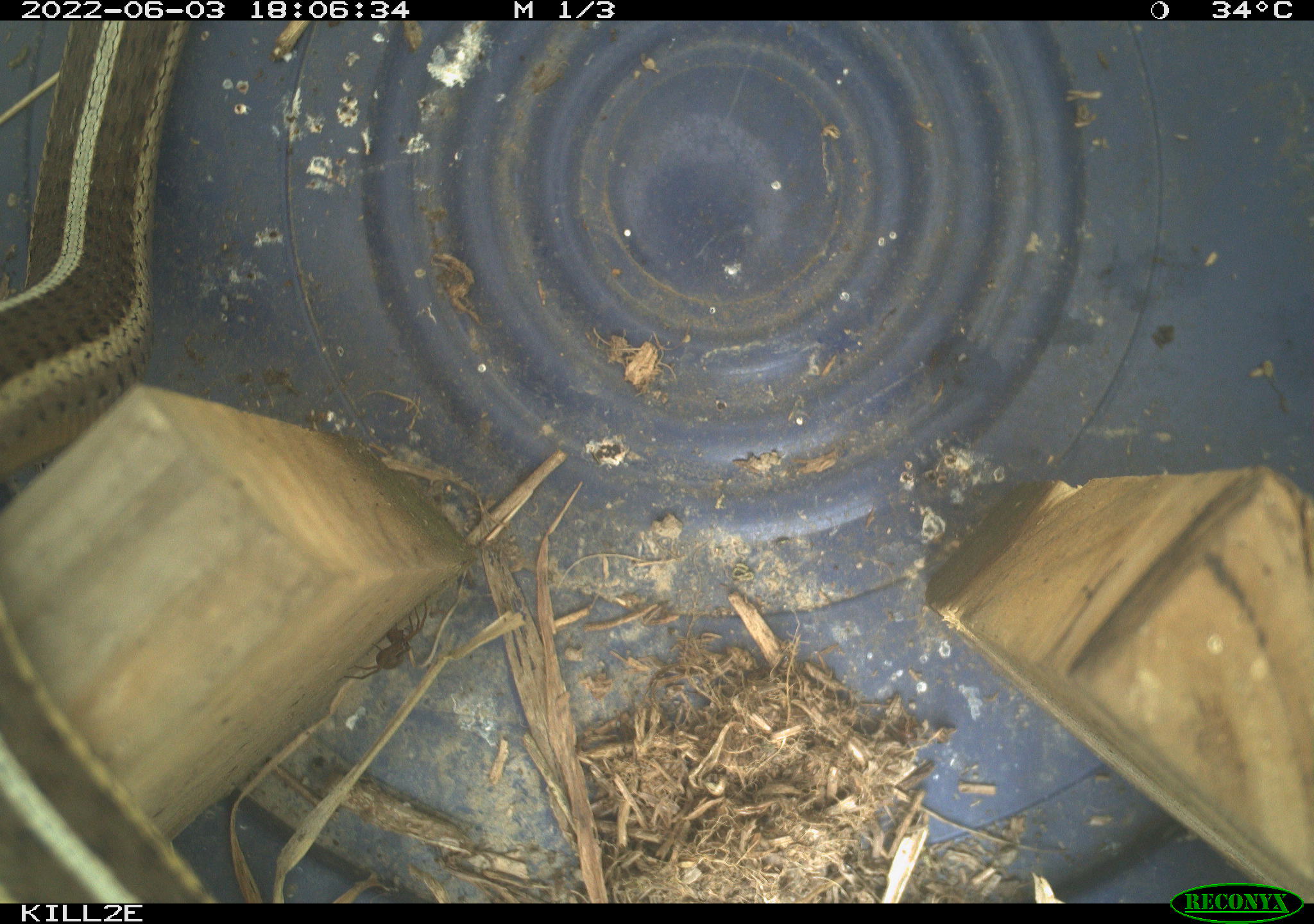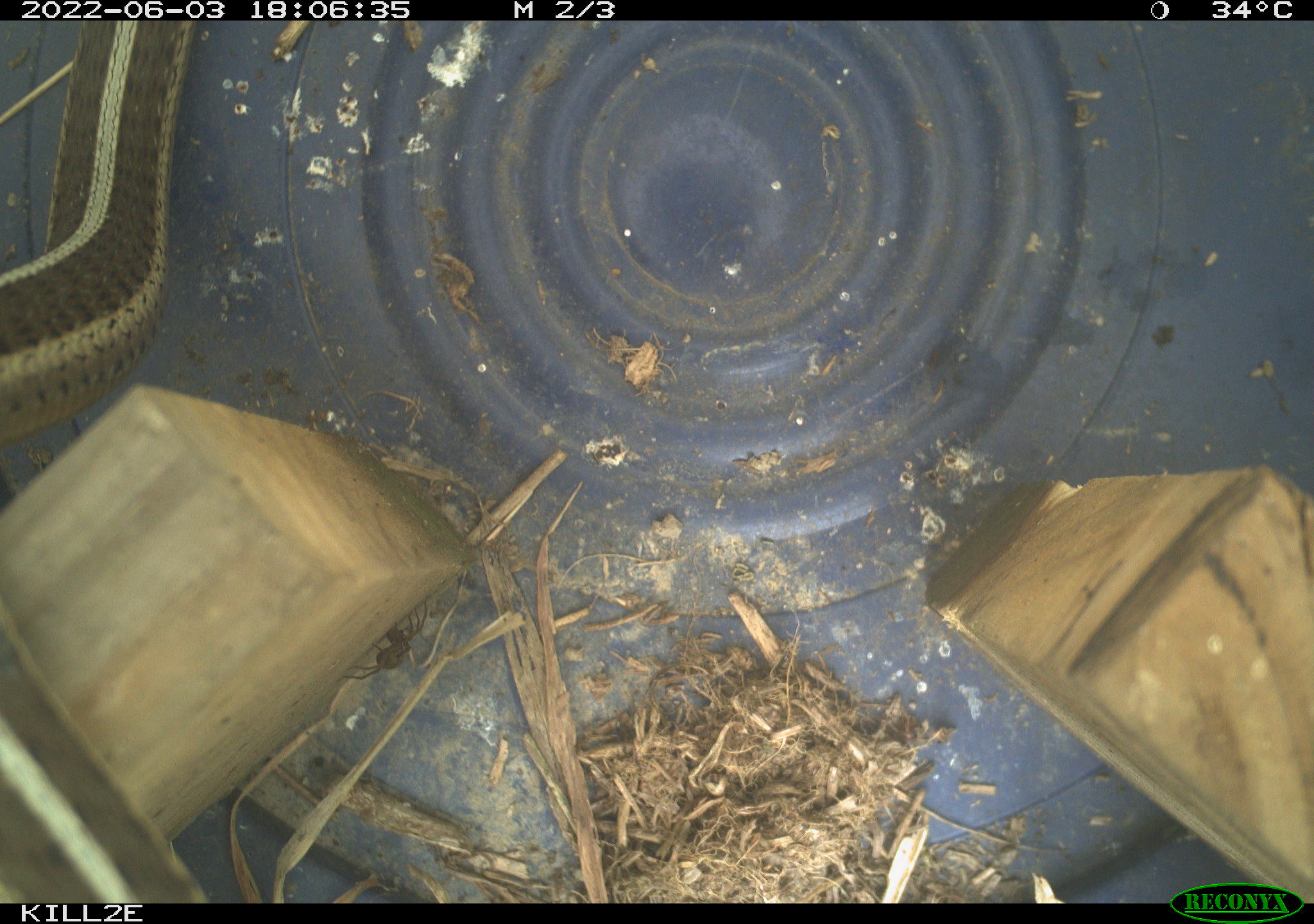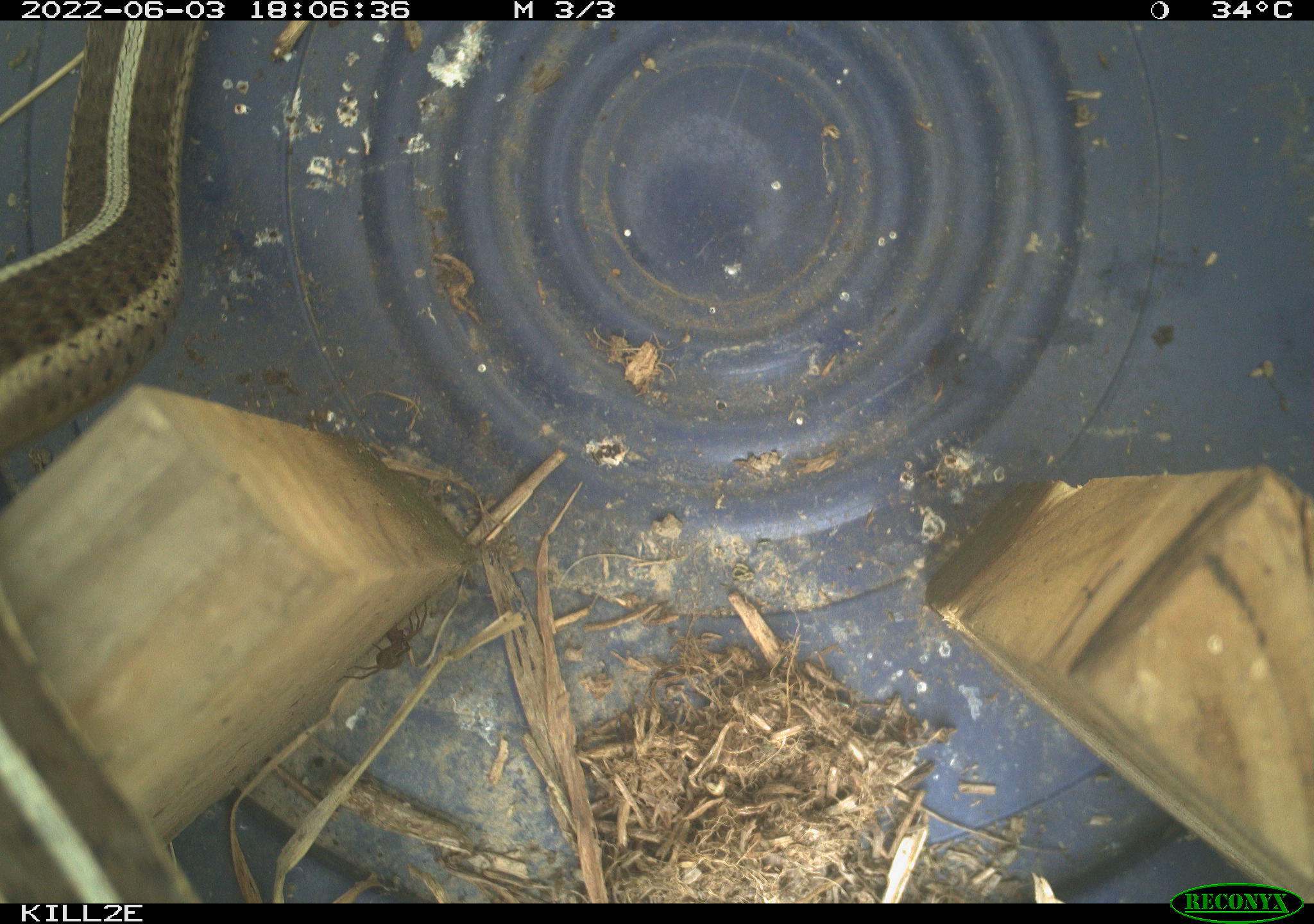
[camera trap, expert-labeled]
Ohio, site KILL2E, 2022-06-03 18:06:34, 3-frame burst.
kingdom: Animalia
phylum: Chordata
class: Reptilia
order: Squamata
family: Colubridae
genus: Thamnophis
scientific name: Thamnophis sirtalis sirtalis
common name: eastern gartersnake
Eastern gartersnake (Thamnophis sirtalis sirtalis).